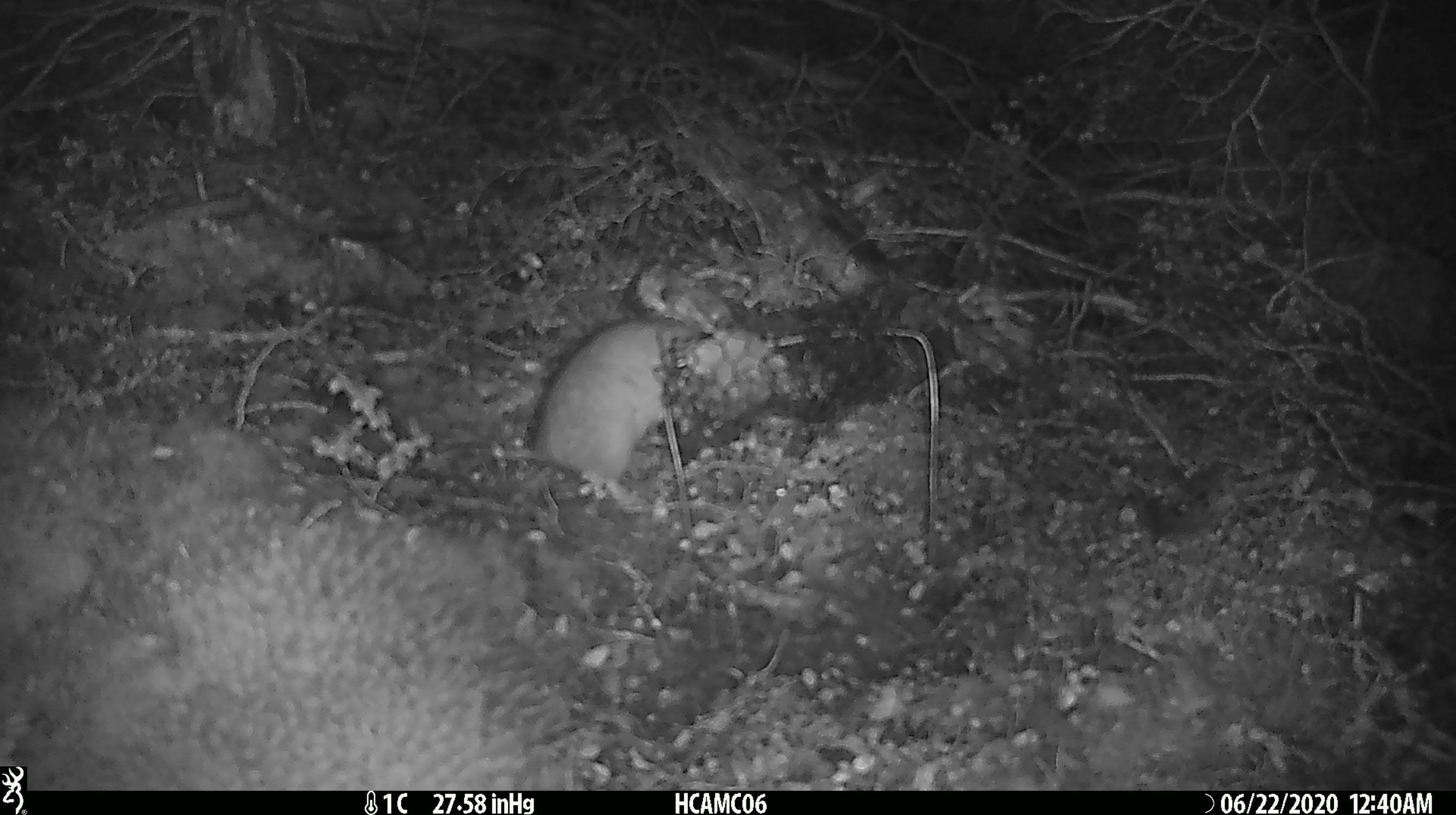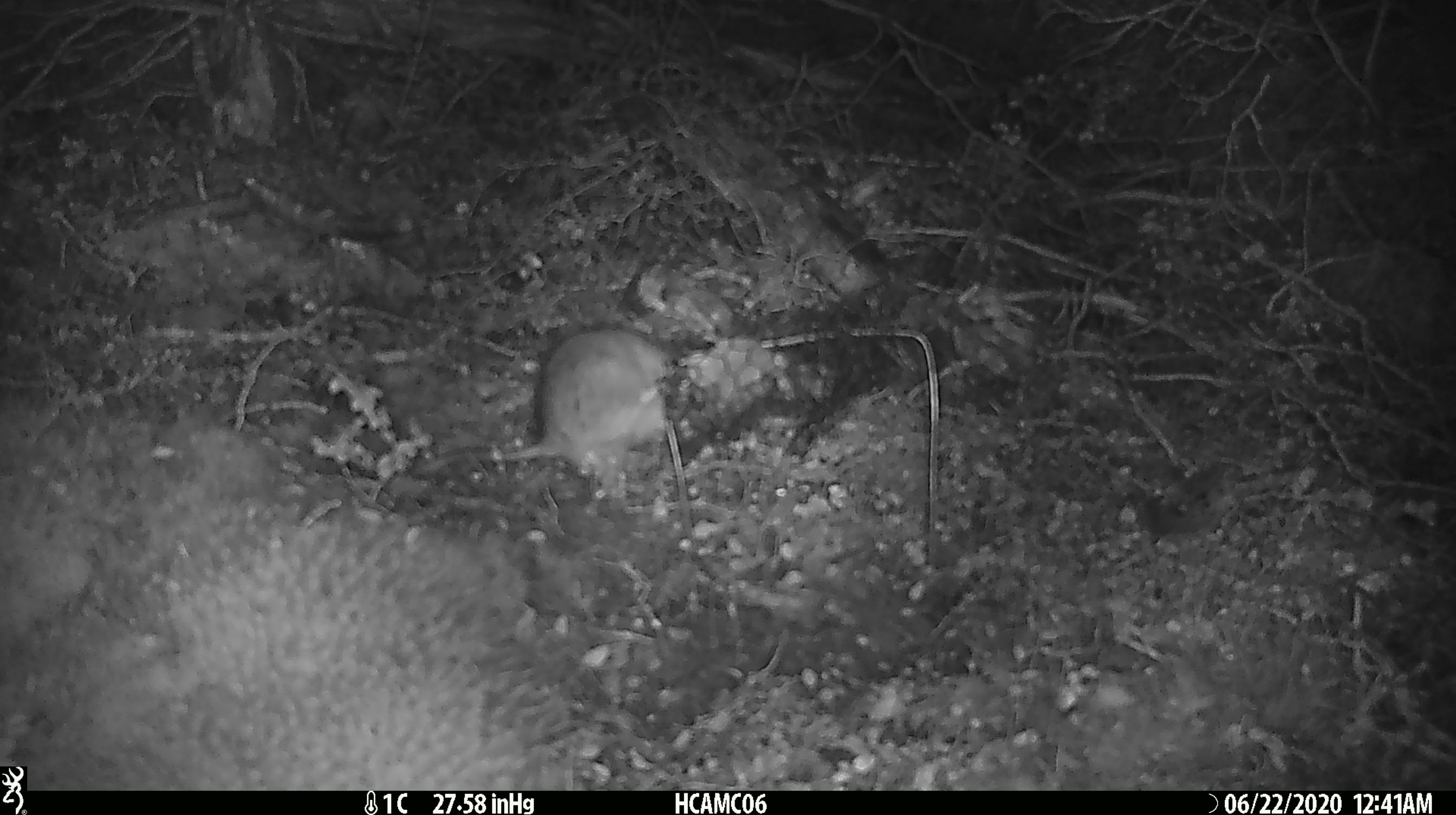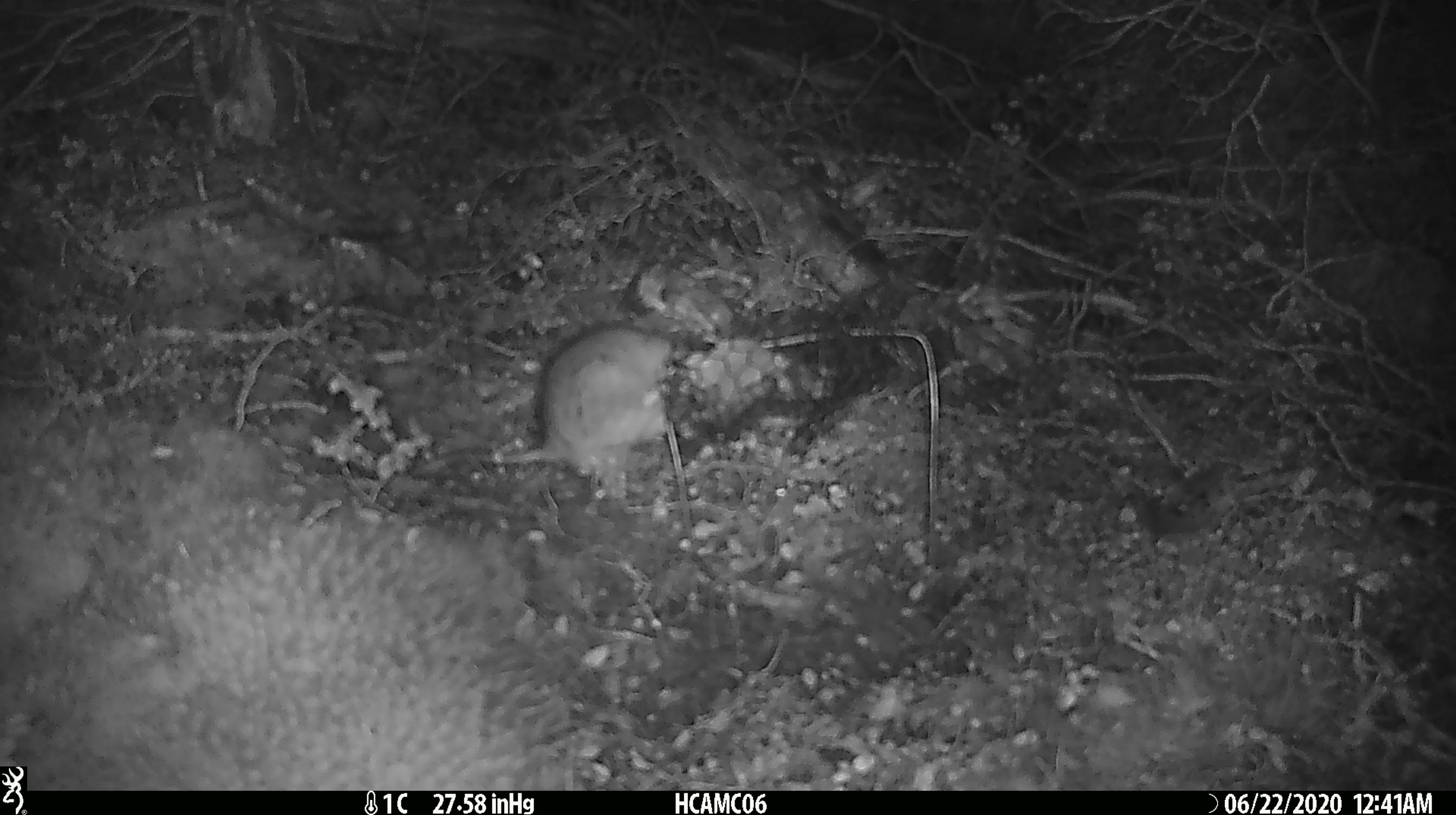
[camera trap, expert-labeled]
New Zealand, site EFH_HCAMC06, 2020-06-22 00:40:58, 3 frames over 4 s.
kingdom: Animalia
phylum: Chordata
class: Mammalia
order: Rodentia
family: Muridae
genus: Rattus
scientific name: Rattus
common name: rat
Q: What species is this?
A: Rat (Rattus).